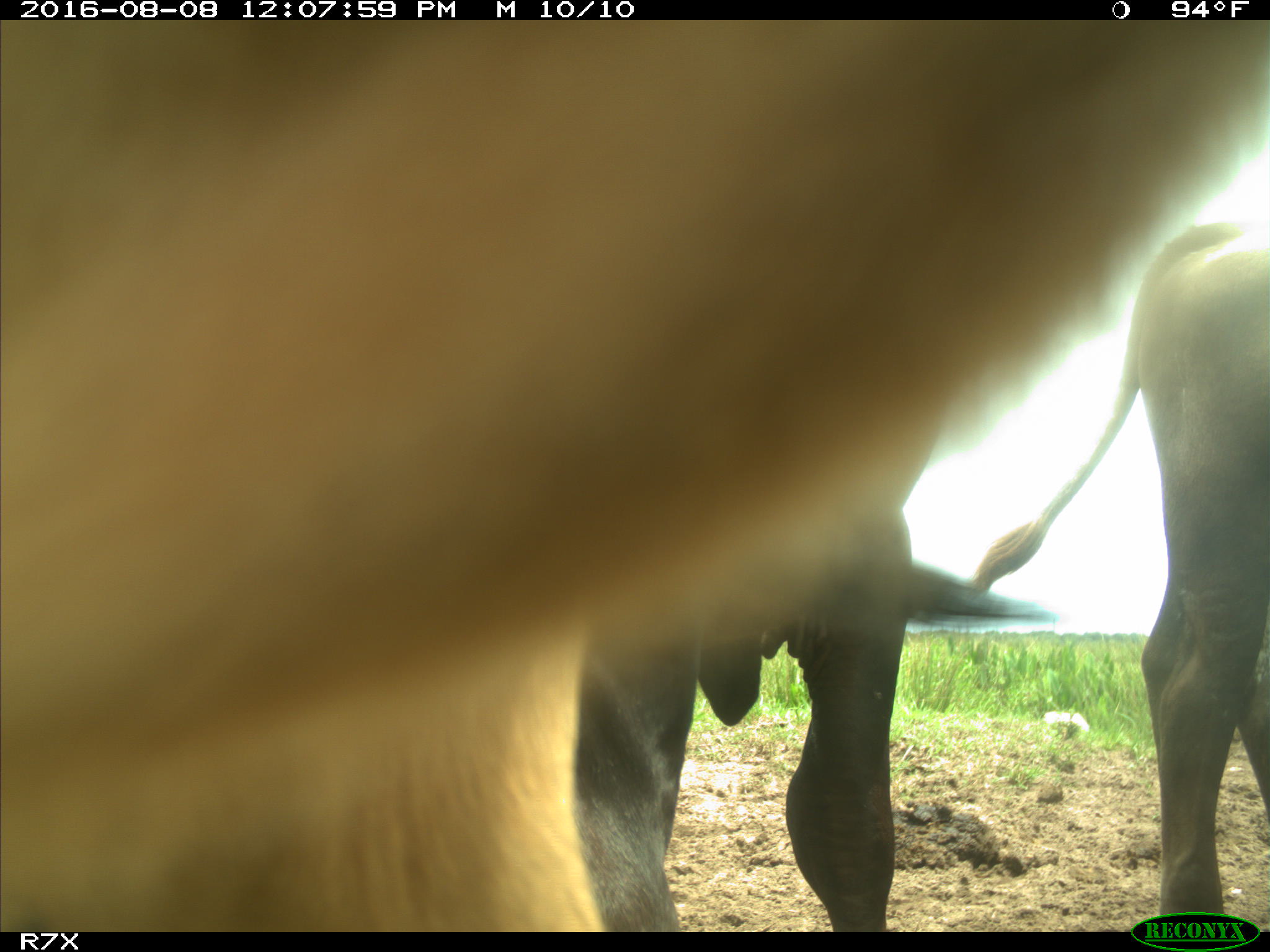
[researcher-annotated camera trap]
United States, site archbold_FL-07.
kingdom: Animalia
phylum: Chordata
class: Mammalia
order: Artiodactyla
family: Bovidae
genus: Bos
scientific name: Bos taurus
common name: domestic cow